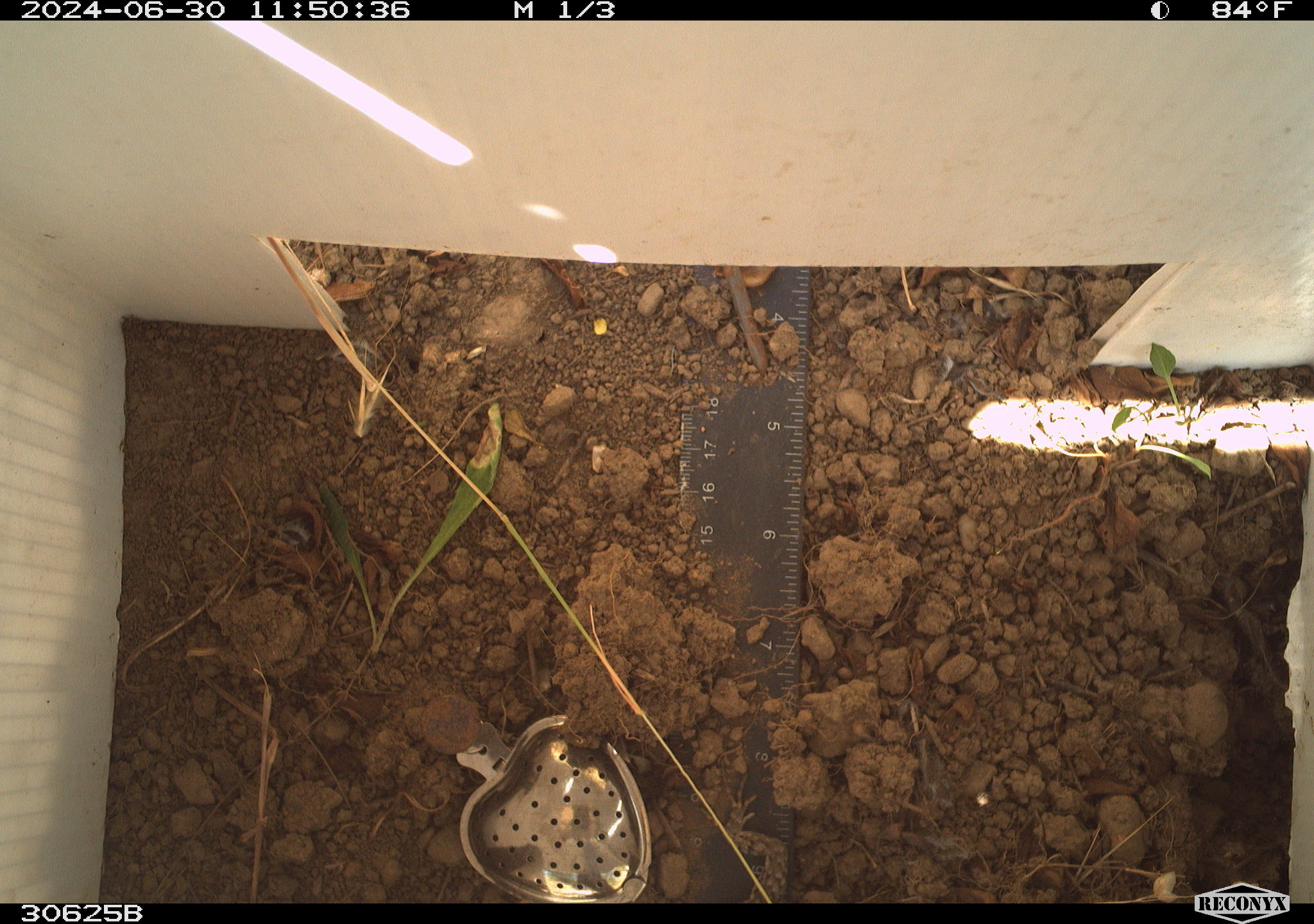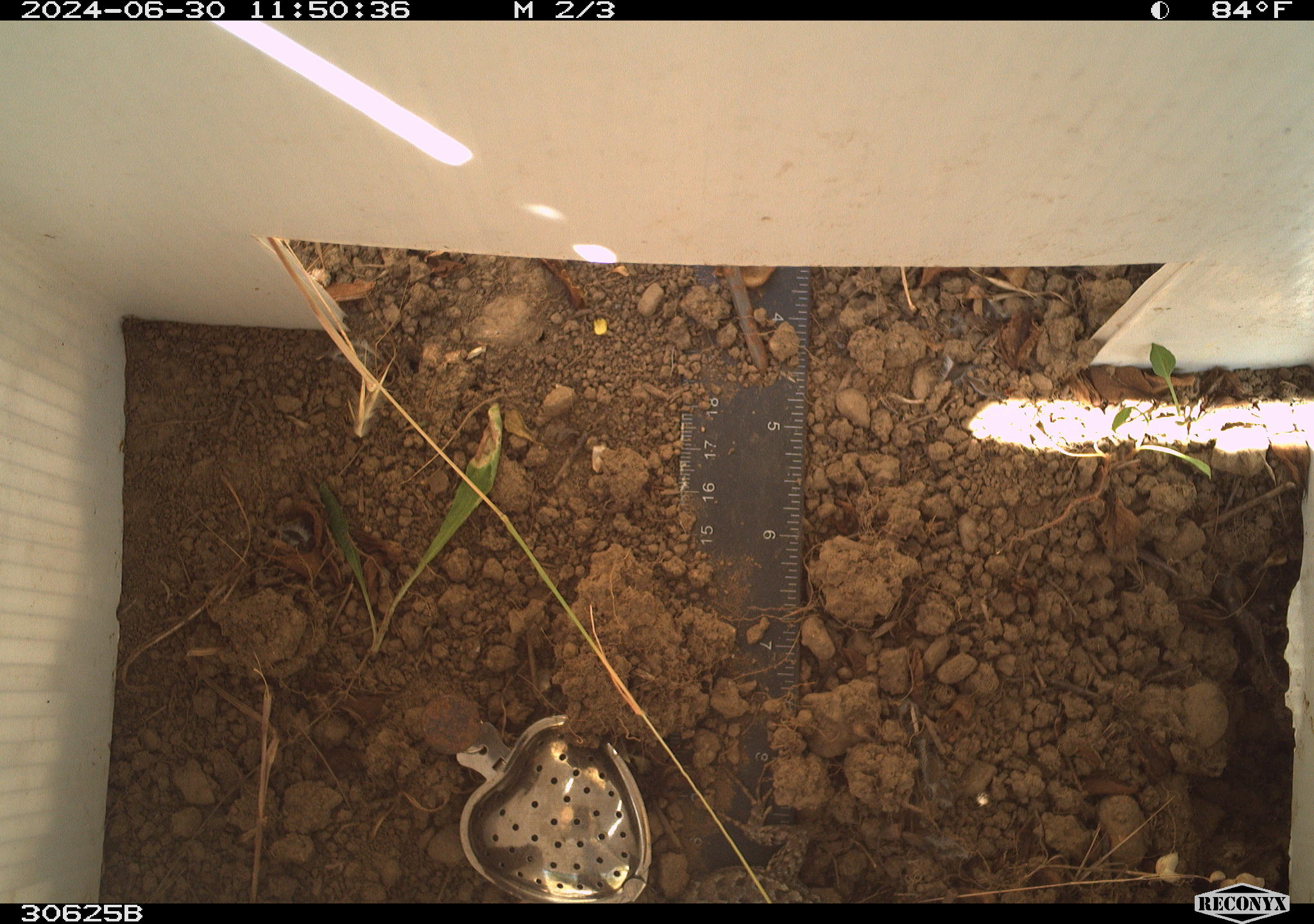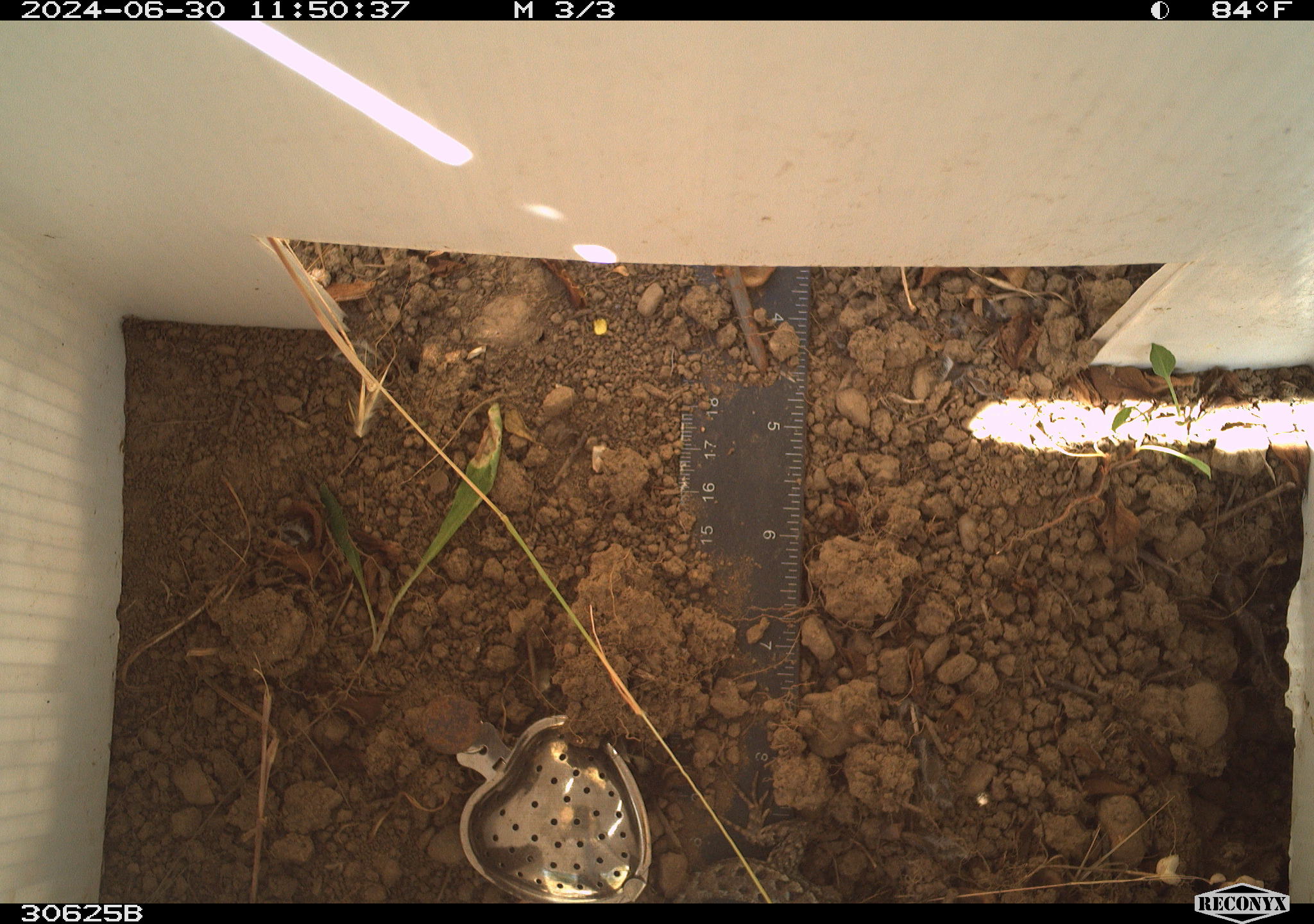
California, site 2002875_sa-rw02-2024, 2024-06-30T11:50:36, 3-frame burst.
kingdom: Animalia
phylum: Chordata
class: Reptilia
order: Squamata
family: Phrynosomatidae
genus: Sceloporus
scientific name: Sceloporus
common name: spiny lizards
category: sceloporus species